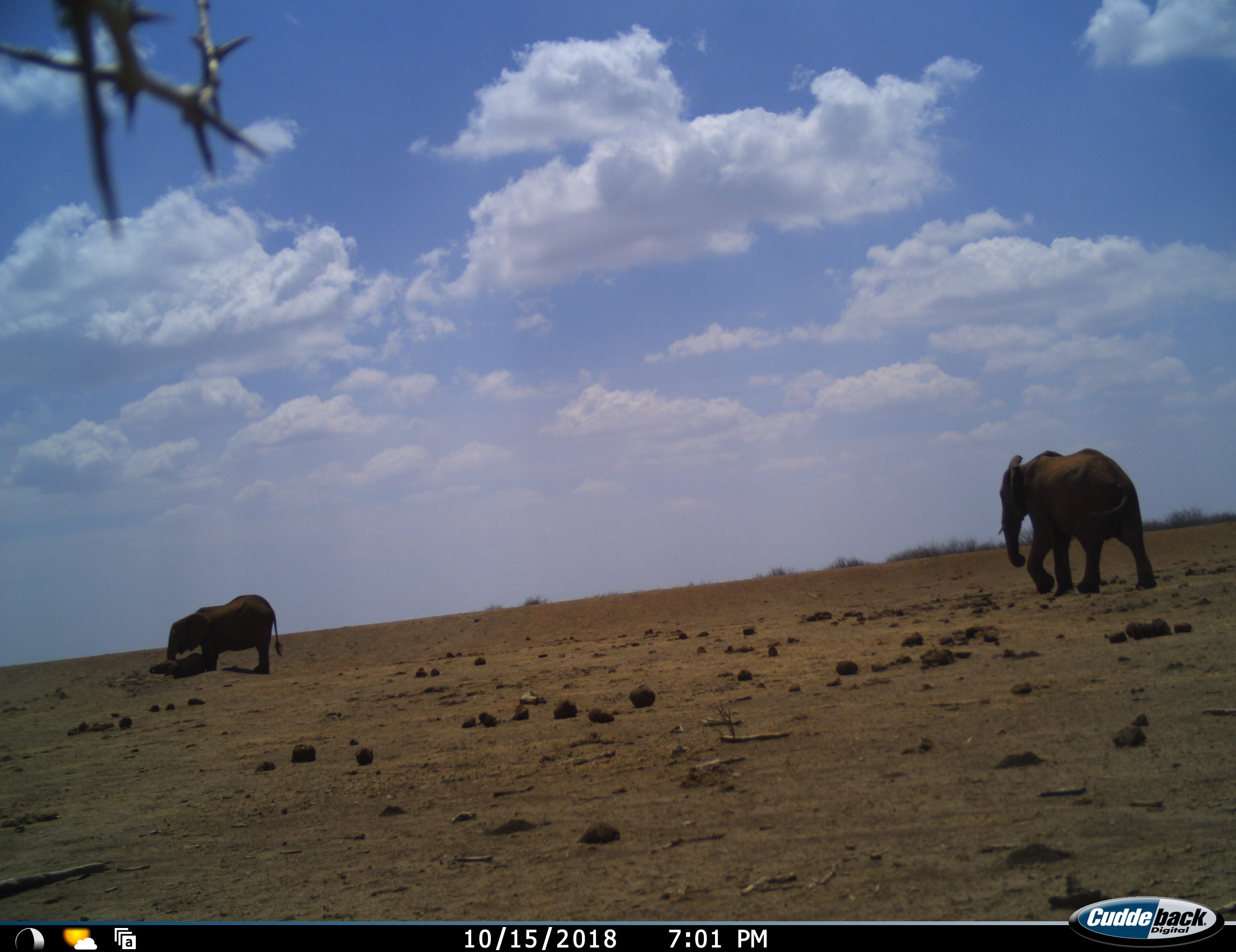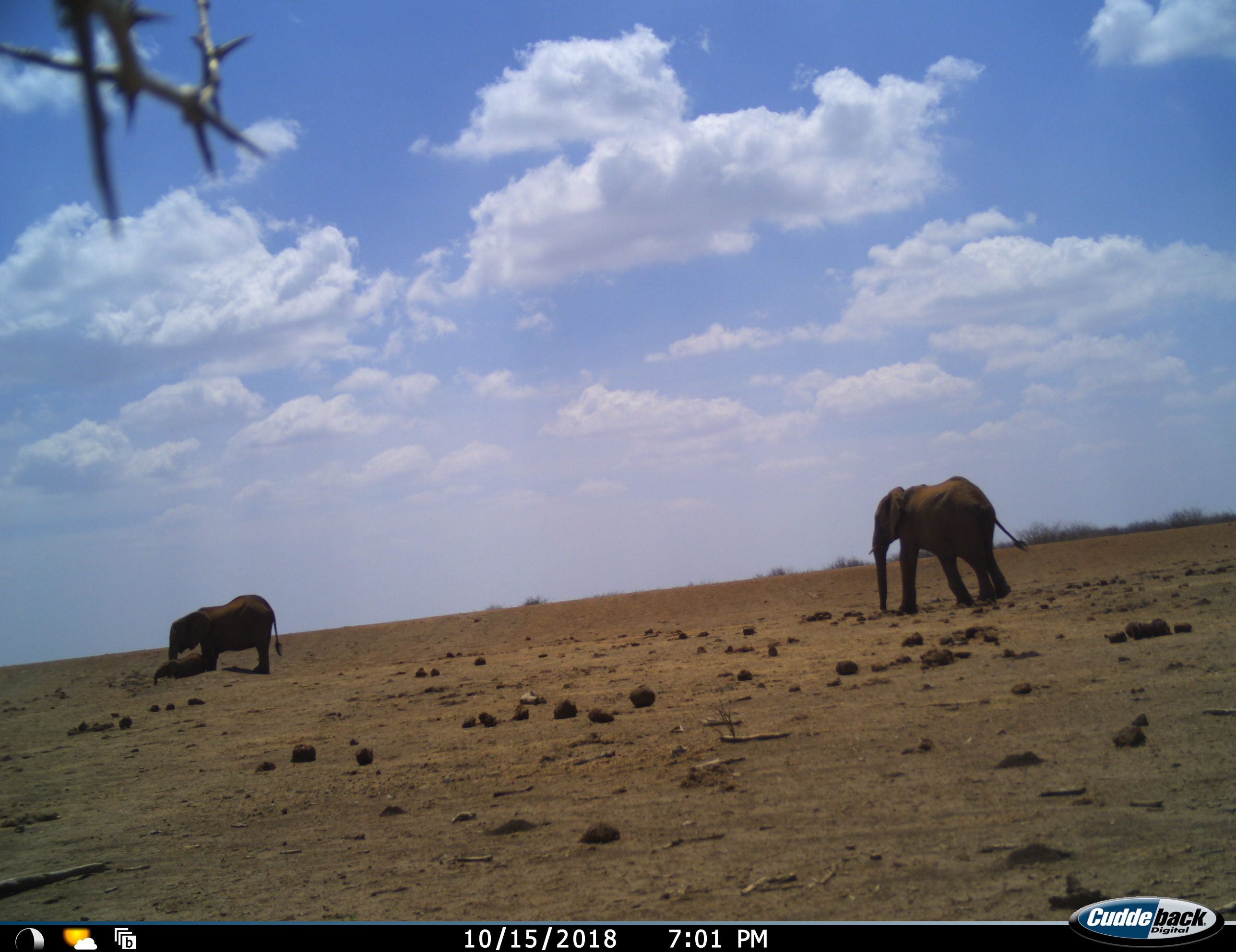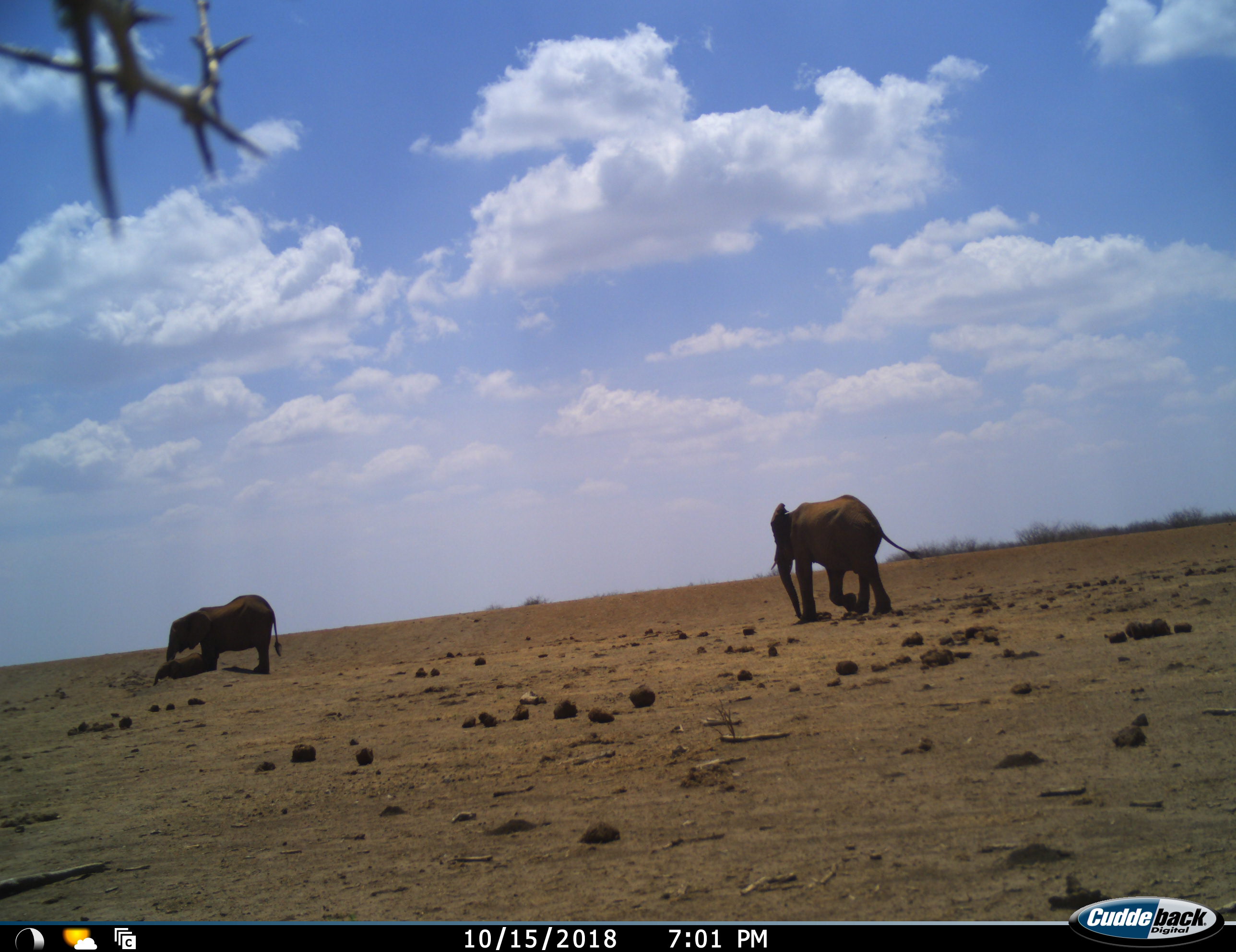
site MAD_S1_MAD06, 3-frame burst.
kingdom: Animalia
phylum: Chordata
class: Mammalia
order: Proboscidea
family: Elephantidae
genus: Loxodonta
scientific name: Loxodonta africana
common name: african bush elephant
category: elephant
Elephant (african bush elephant) (Loxodonta africana), count 2. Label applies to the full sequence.